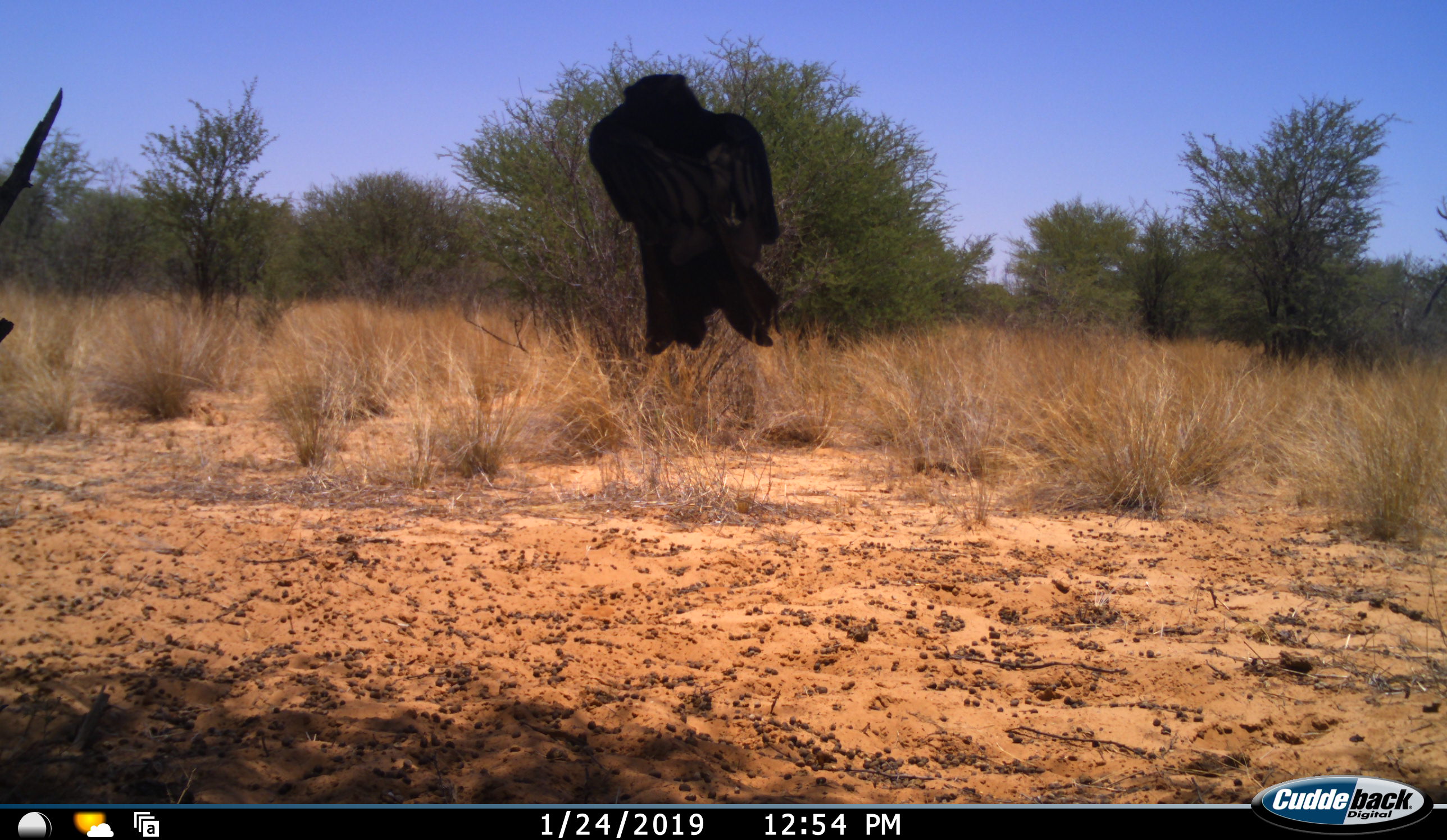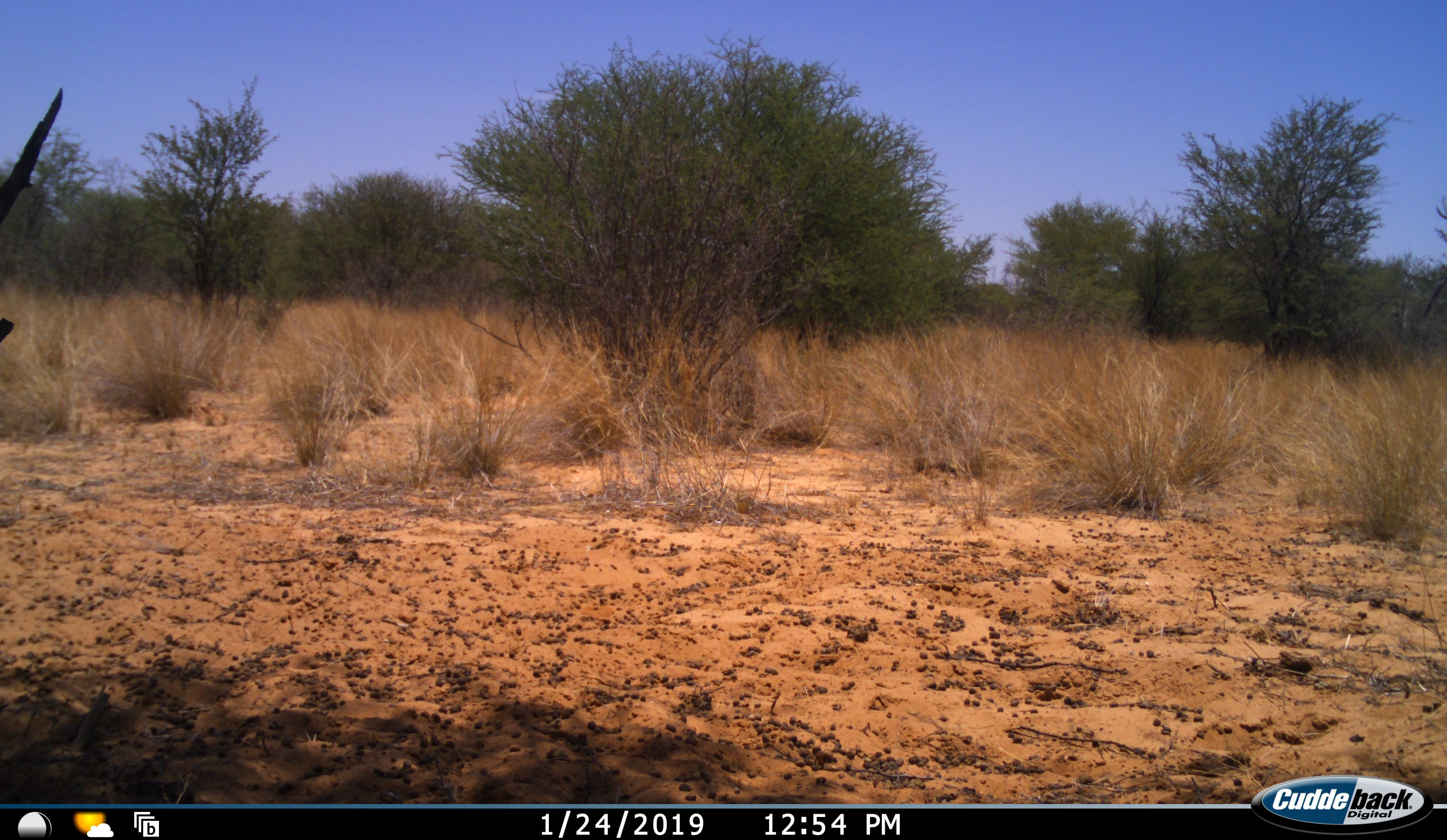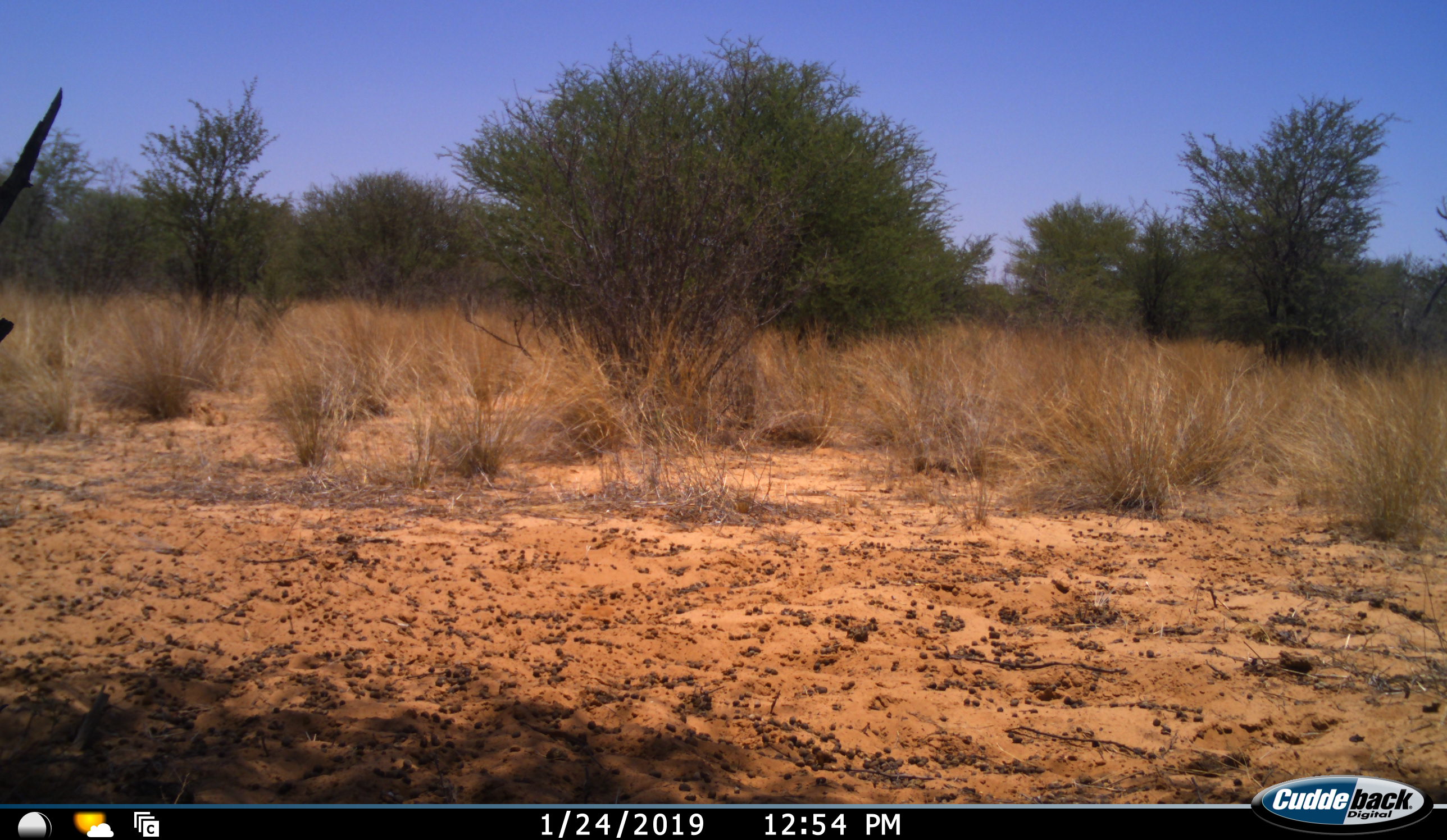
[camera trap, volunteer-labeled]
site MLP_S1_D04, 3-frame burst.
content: unidentified animal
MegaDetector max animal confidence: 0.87